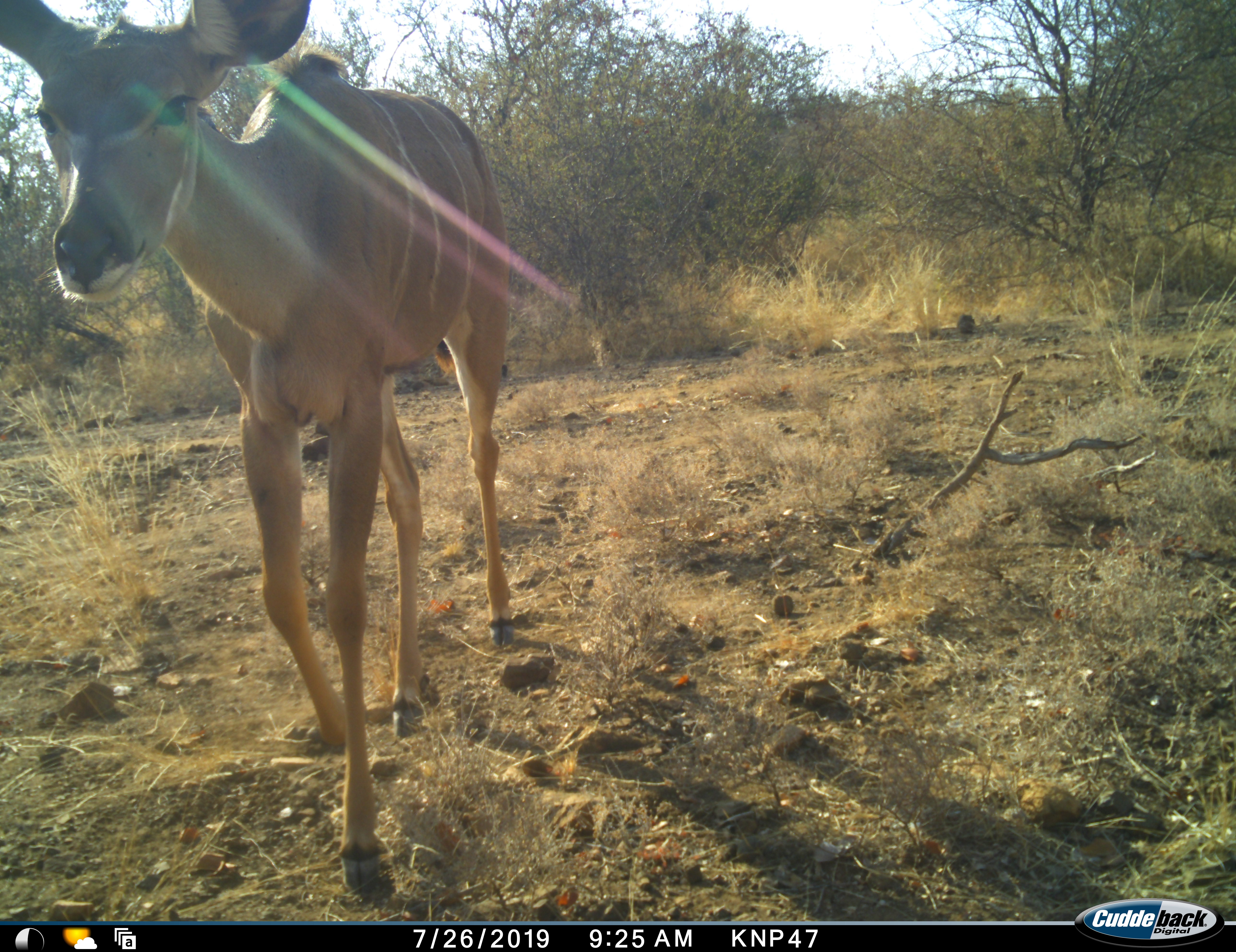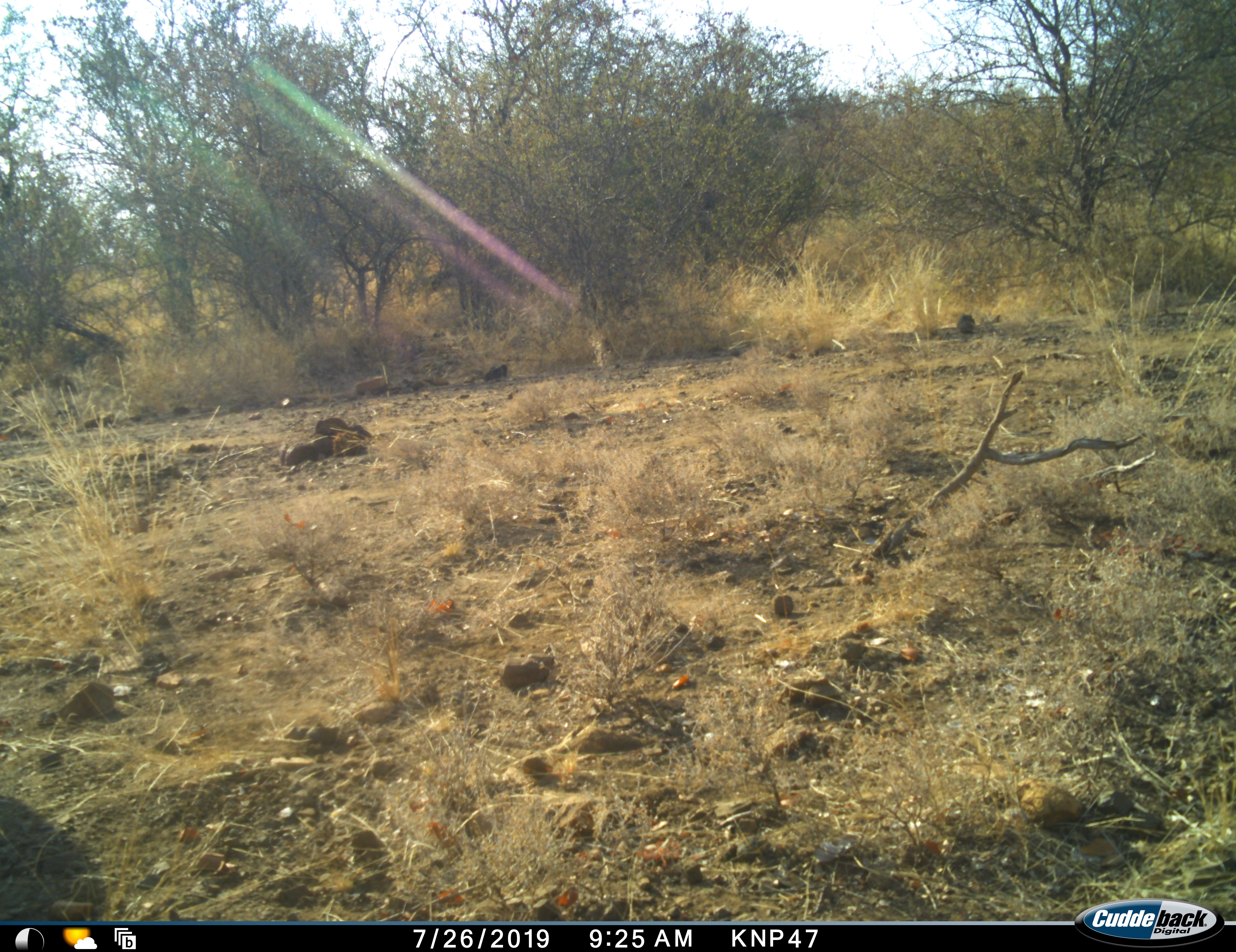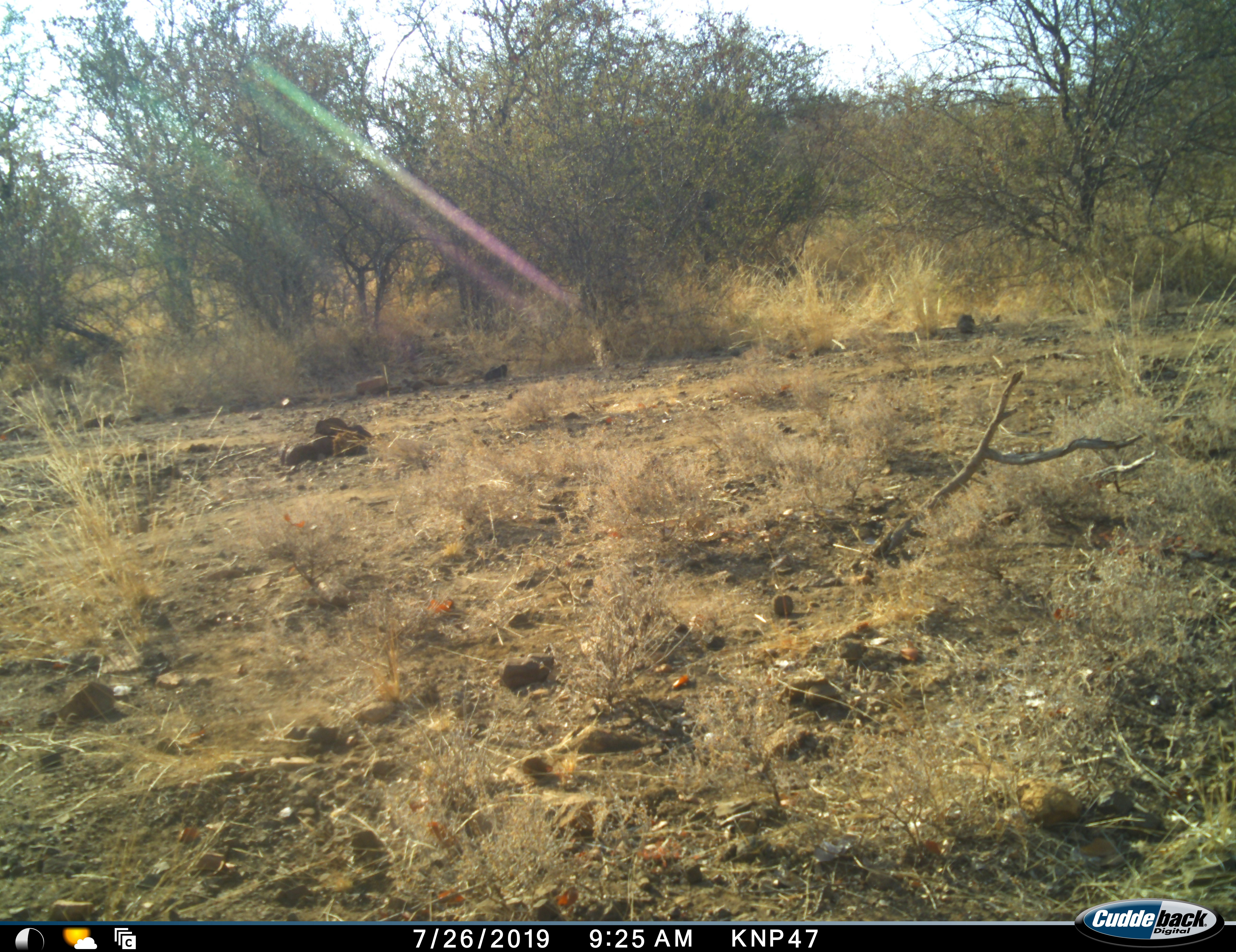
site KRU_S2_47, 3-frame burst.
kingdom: Animalia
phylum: Chordata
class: Mammalia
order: Artiodactyla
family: Bovidae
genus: Tragelaphus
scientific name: Tragelaphus angasii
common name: nyala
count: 1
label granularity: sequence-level